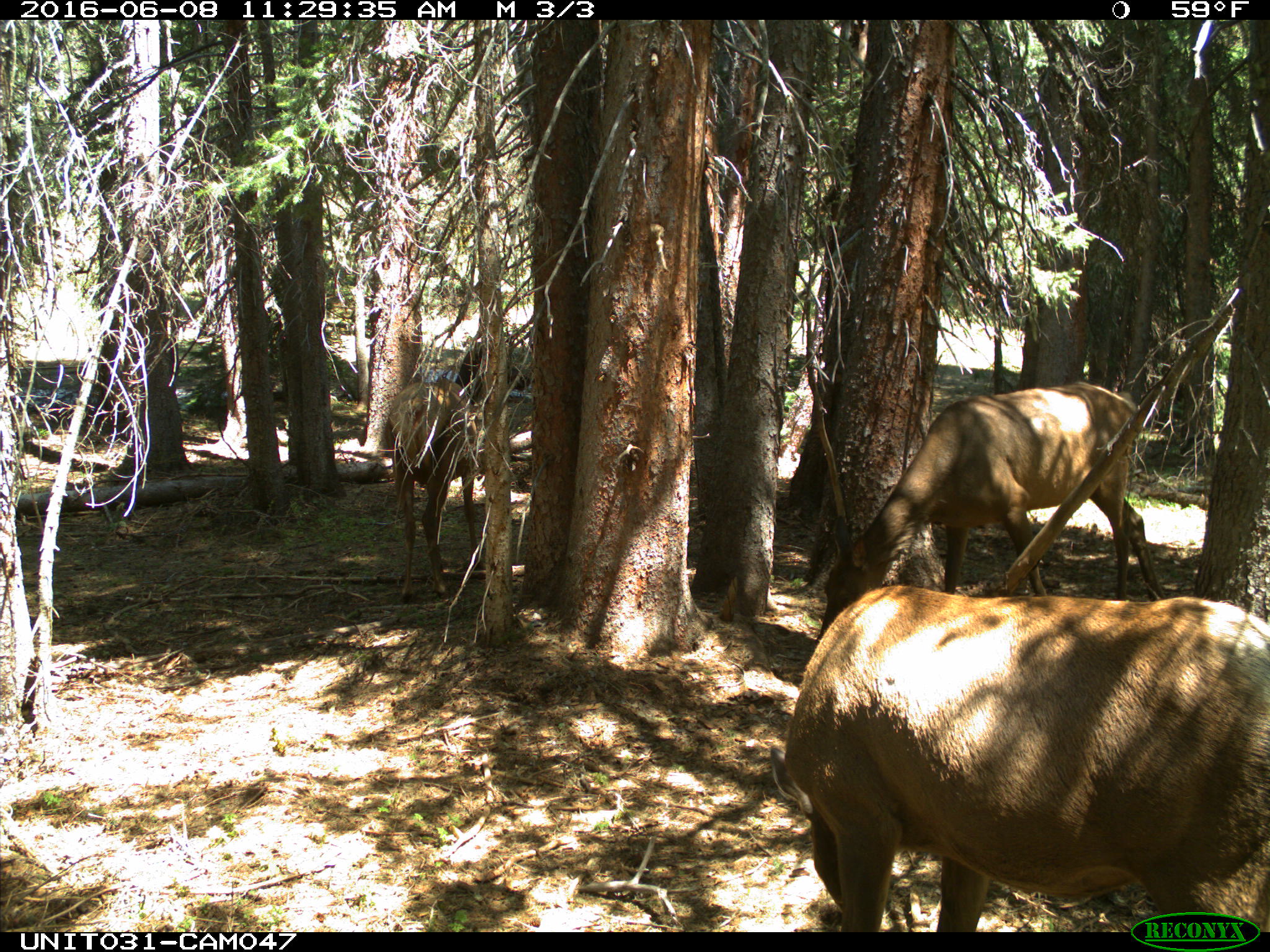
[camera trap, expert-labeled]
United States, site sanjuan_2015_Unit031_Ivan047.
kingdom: Animalia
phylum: Chordata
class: Mammalia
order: Artiodactyla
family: Cervidae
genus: Cervus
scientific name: Cervus elaphus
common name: red deer